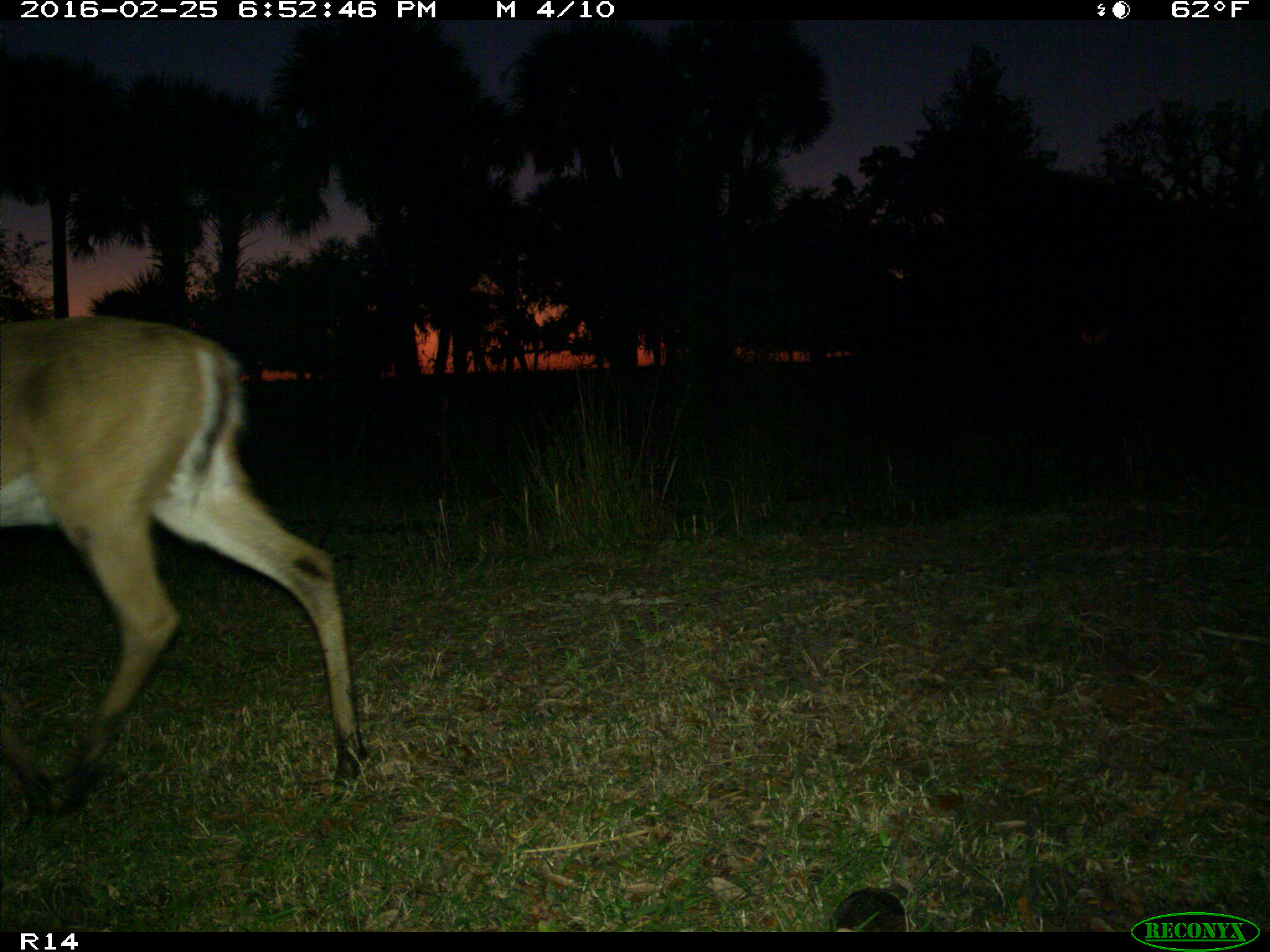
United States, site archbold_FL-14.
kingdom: Animalia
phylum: Chordata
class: Mammalia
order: Artiodactyla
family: Cervidae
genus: Odocoileus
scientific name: Odocoileus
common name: deer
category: unidentified deer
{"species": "unidentified deer (deer) (Odocoileus)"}